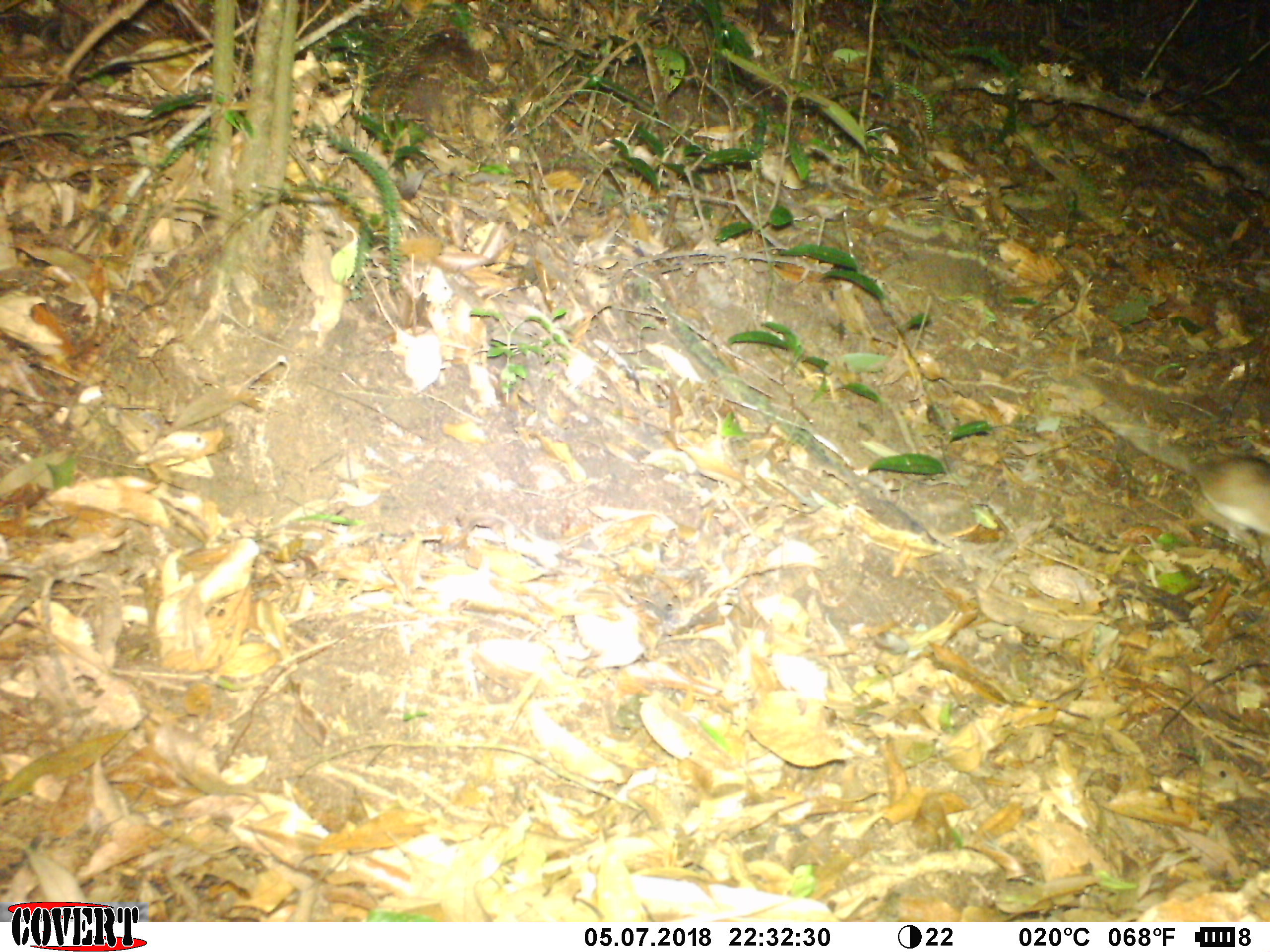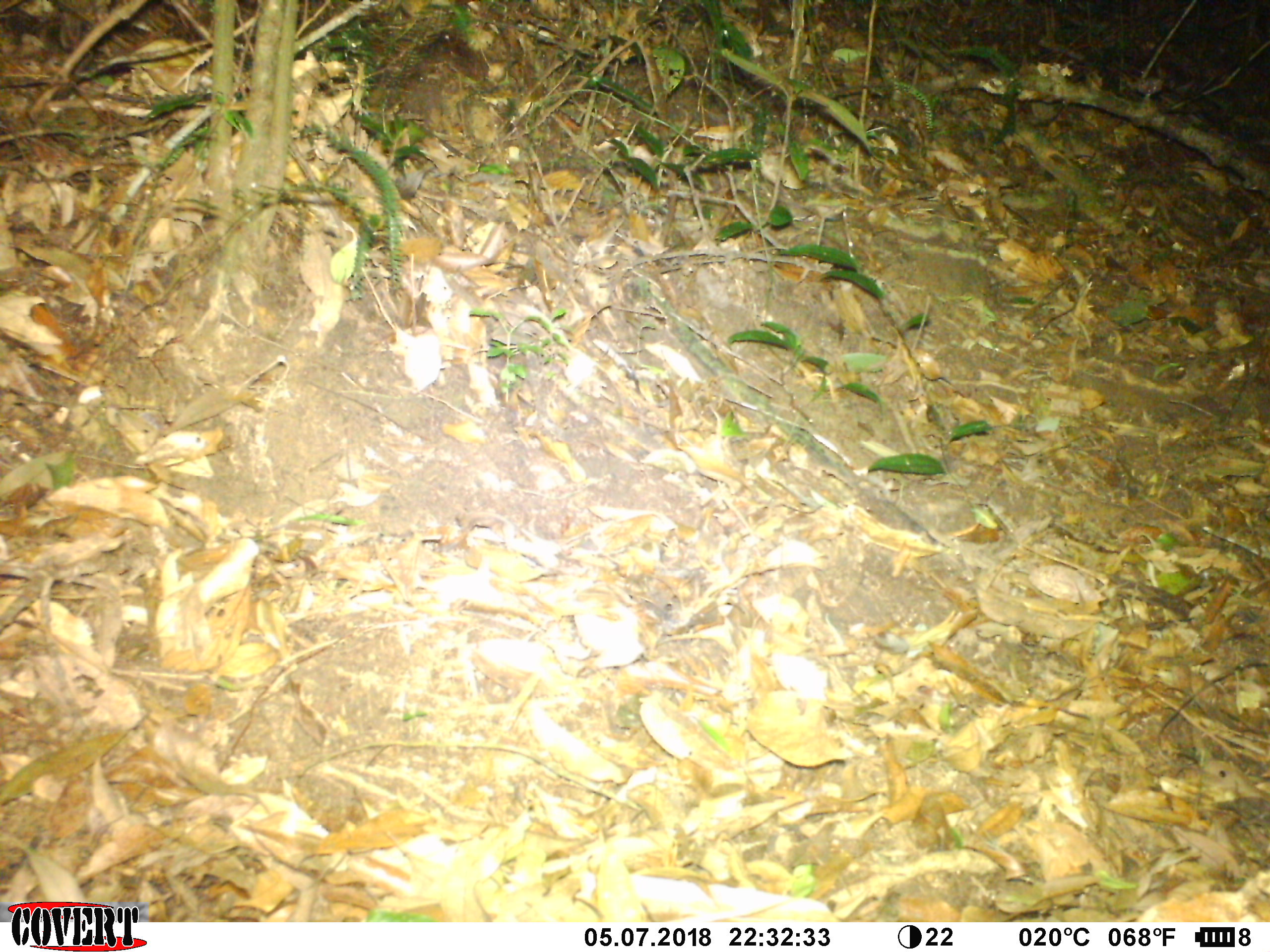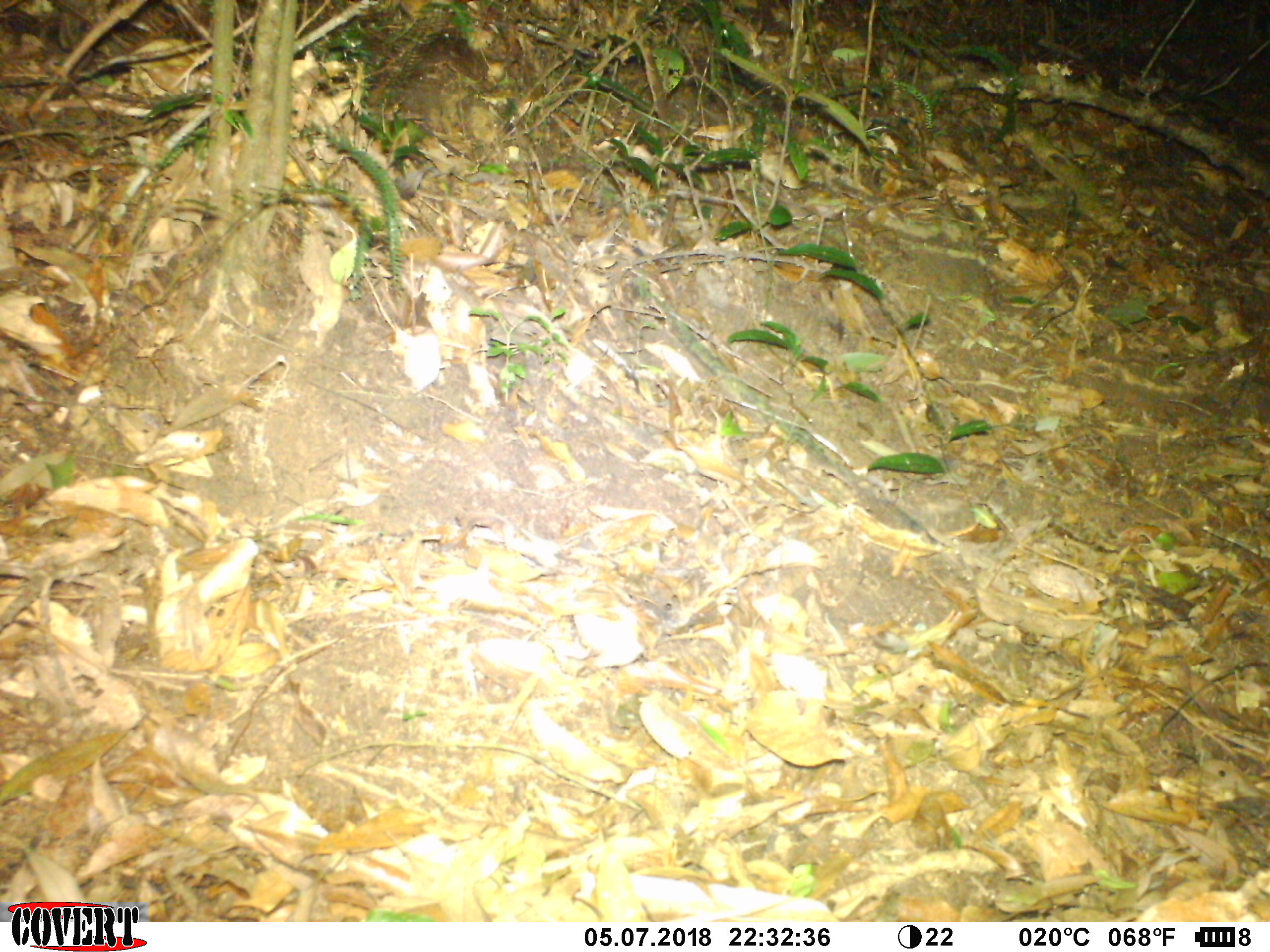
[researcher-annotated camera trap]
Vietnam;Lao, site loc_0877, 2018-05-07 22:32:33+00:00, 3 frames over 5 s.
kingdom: Animalia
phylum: Chordata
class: Mammalia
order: Rodentia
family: Muridae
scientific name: Muridae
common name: old-world mice and rats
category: unidentified murid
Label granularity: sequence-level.